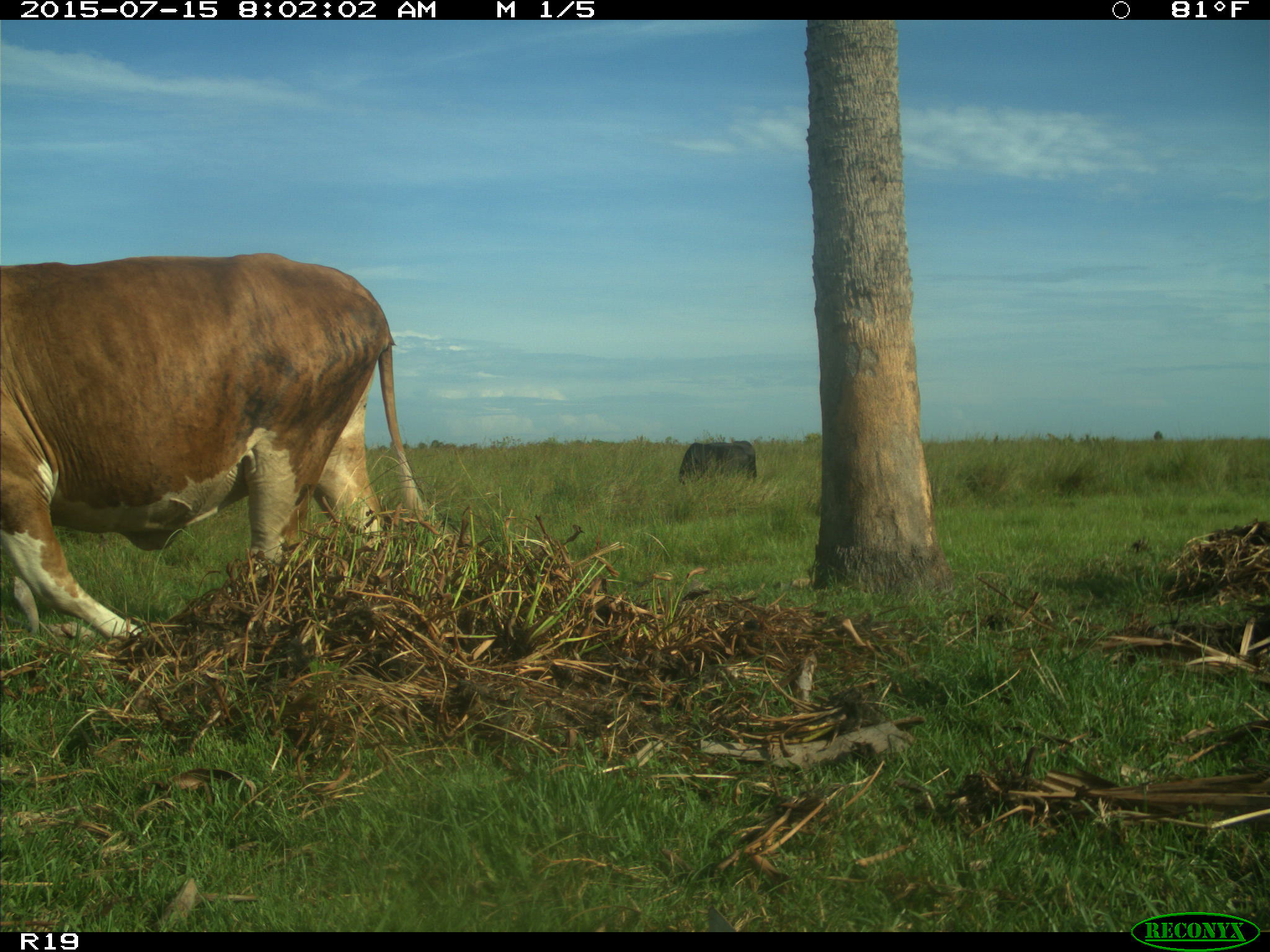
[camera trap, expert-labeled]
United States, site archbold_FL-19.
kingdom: Animalia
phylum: Chordata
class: Mammalia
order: Artiodactyla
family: Bovidae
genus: Bos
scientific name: Bos taurus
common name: domestic cow